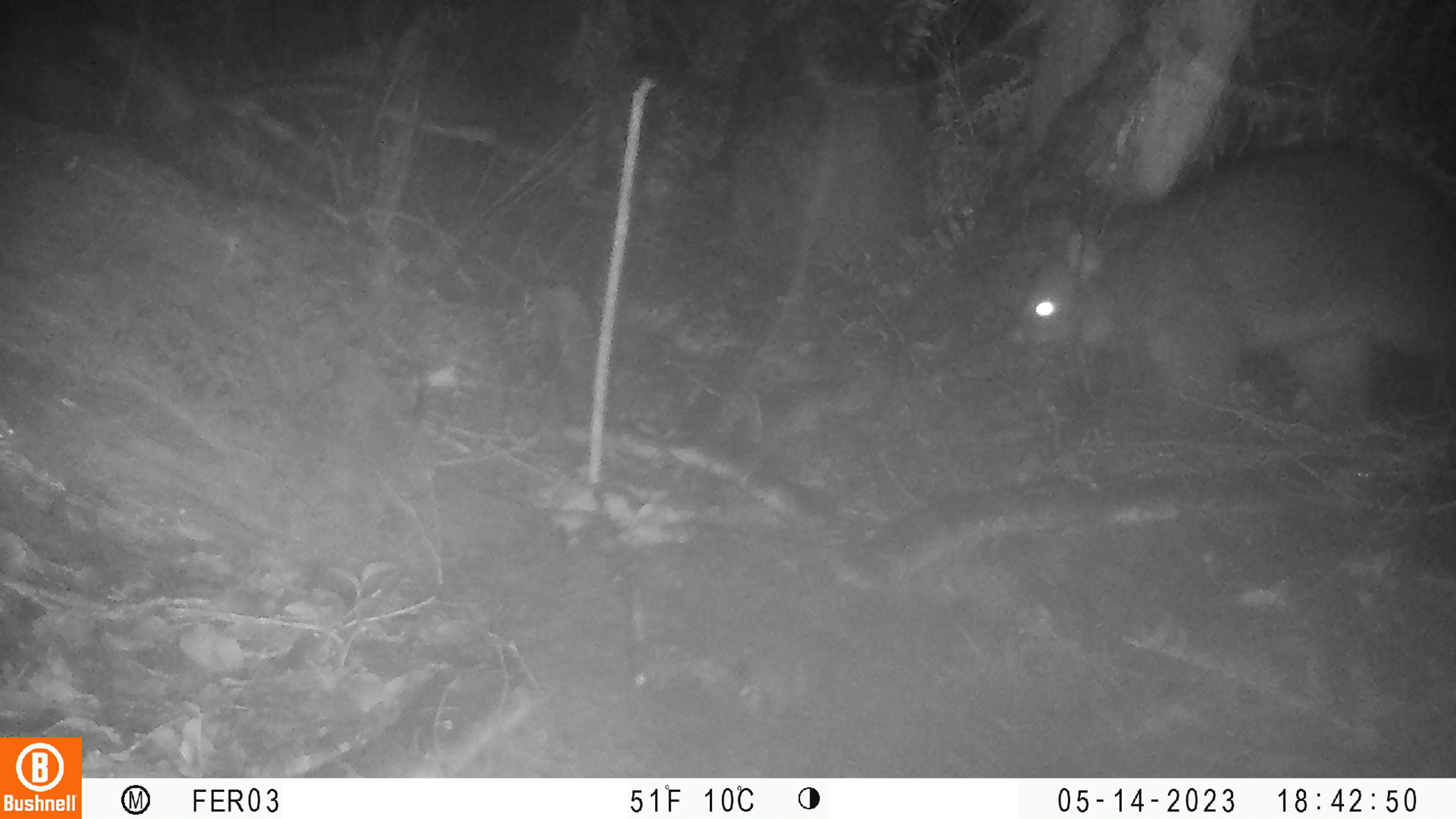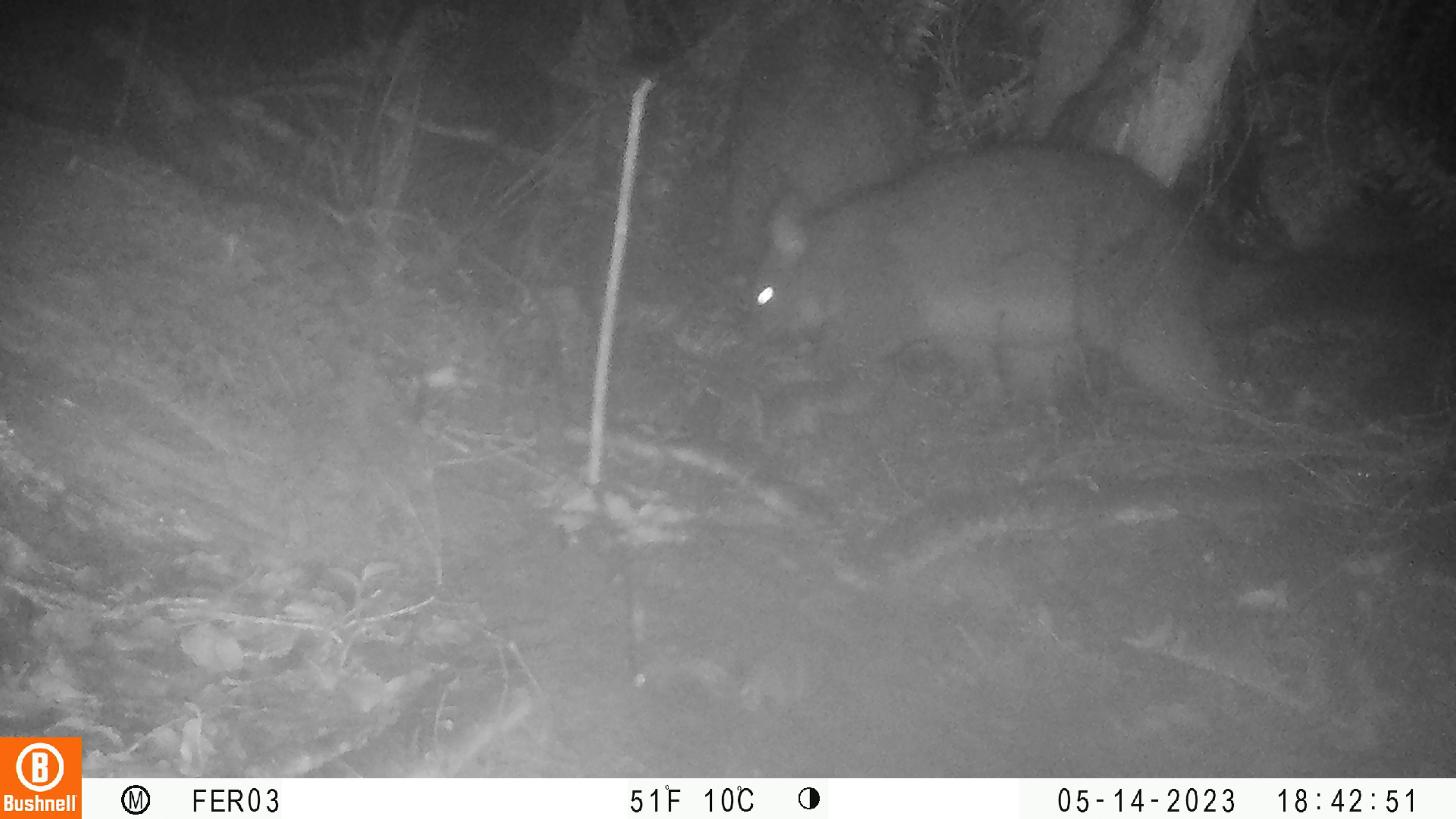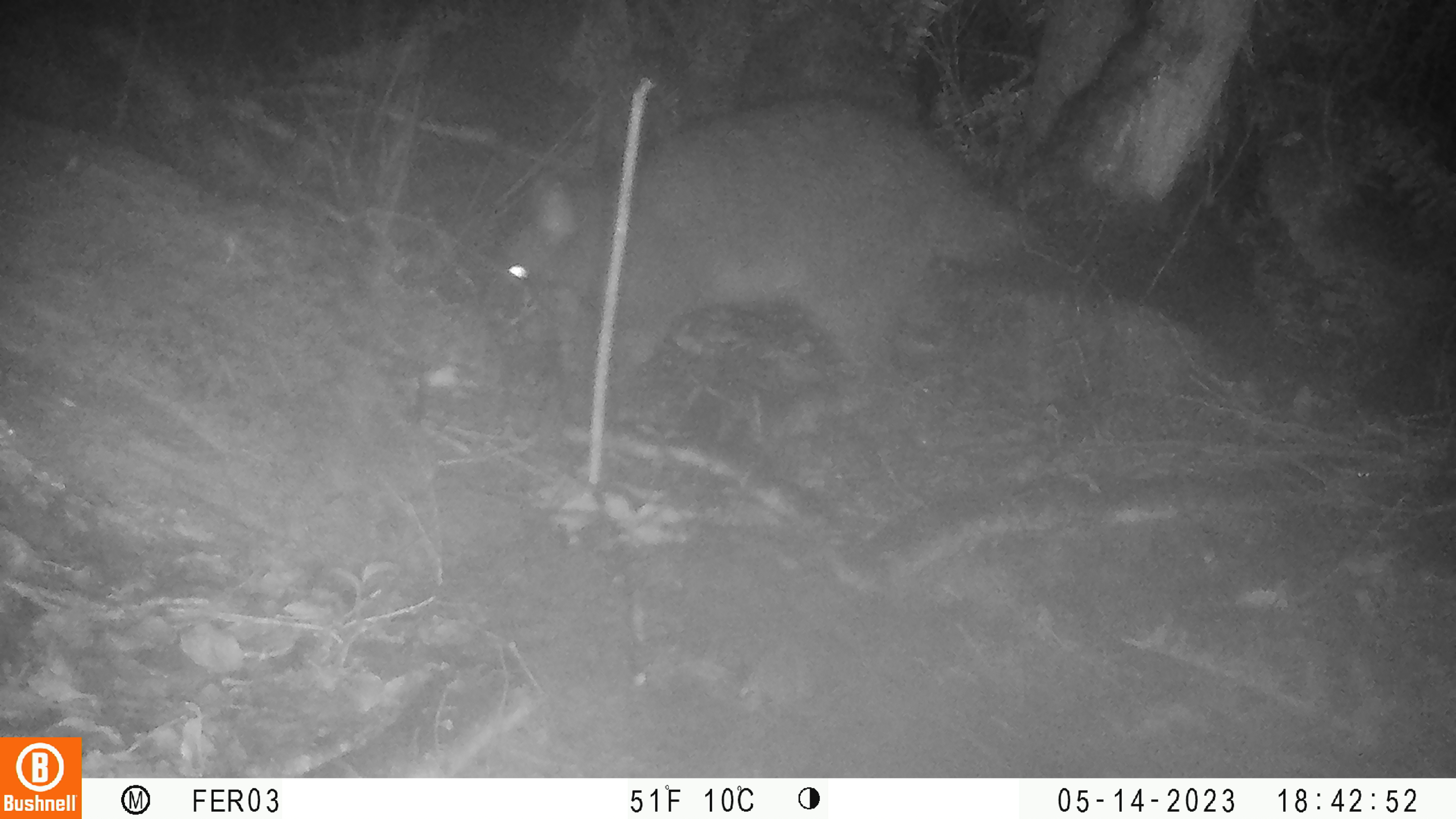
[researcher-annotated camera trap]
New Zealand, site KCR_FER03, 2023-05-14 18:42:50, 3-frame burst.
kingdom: Animalia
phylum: Chordata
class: Mammalia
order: Diprotodontia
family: Phalangeridae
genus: Trichosurus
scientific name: Trichosurus vulpecula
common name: common brushtail possum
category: possum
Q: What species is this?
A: Possum (common brushtail possum) (Trichosurus vulpecula).